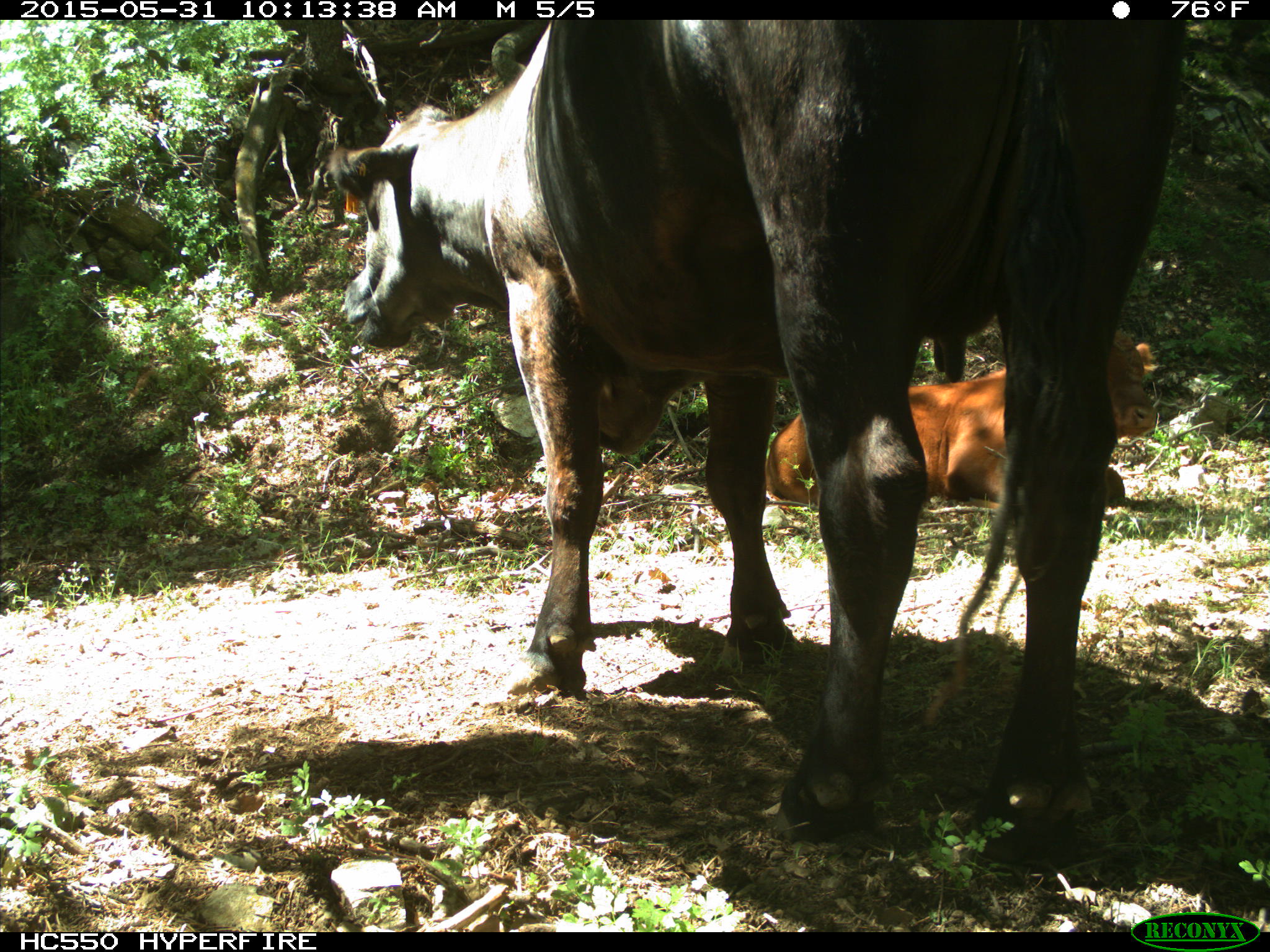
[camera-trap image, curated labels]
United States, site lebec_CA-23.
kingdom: Animalia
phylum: Chordata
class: Mammalia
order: Artiodactyla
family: Bovidae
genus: Bos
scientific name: Bos taurus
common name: domestic cow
Bos taurus (domestic cow).